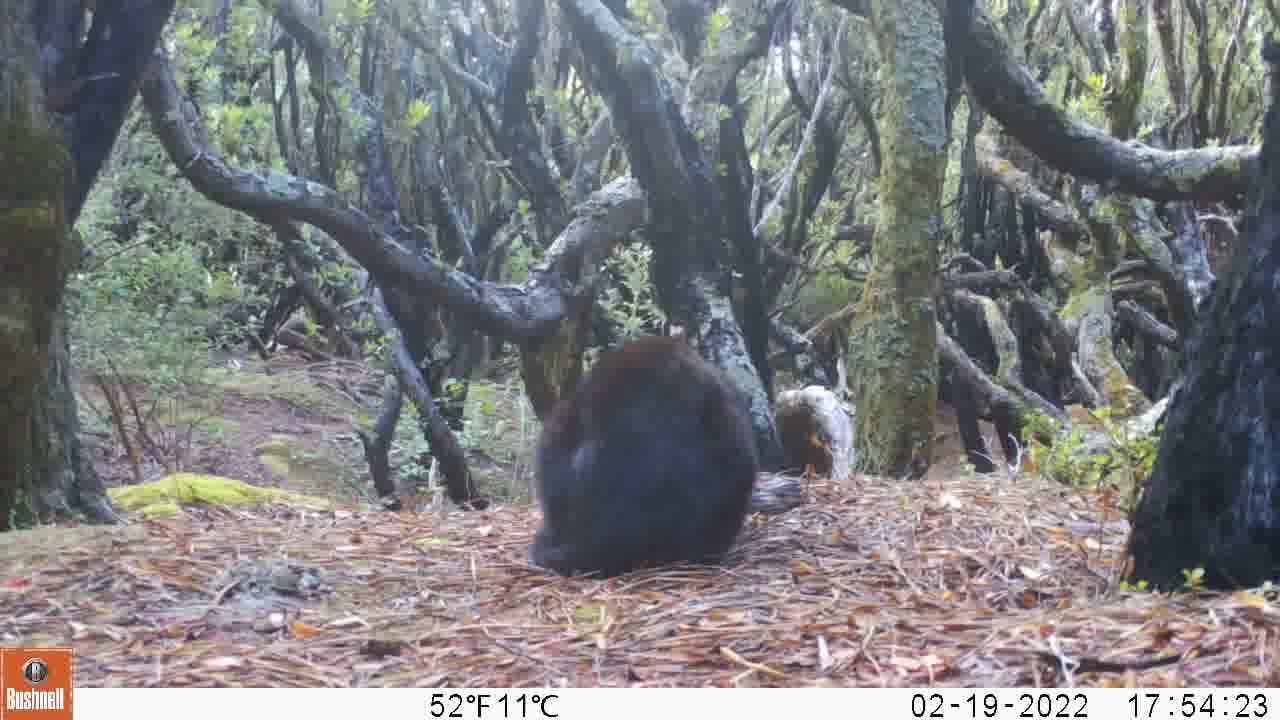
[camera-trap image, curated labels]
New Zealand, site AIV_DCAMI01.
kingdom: Animalia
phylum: Chordata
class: Mammalia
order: Carnivora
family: Felidae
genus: Felis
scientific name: Felis catus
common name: domestic cat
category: cat